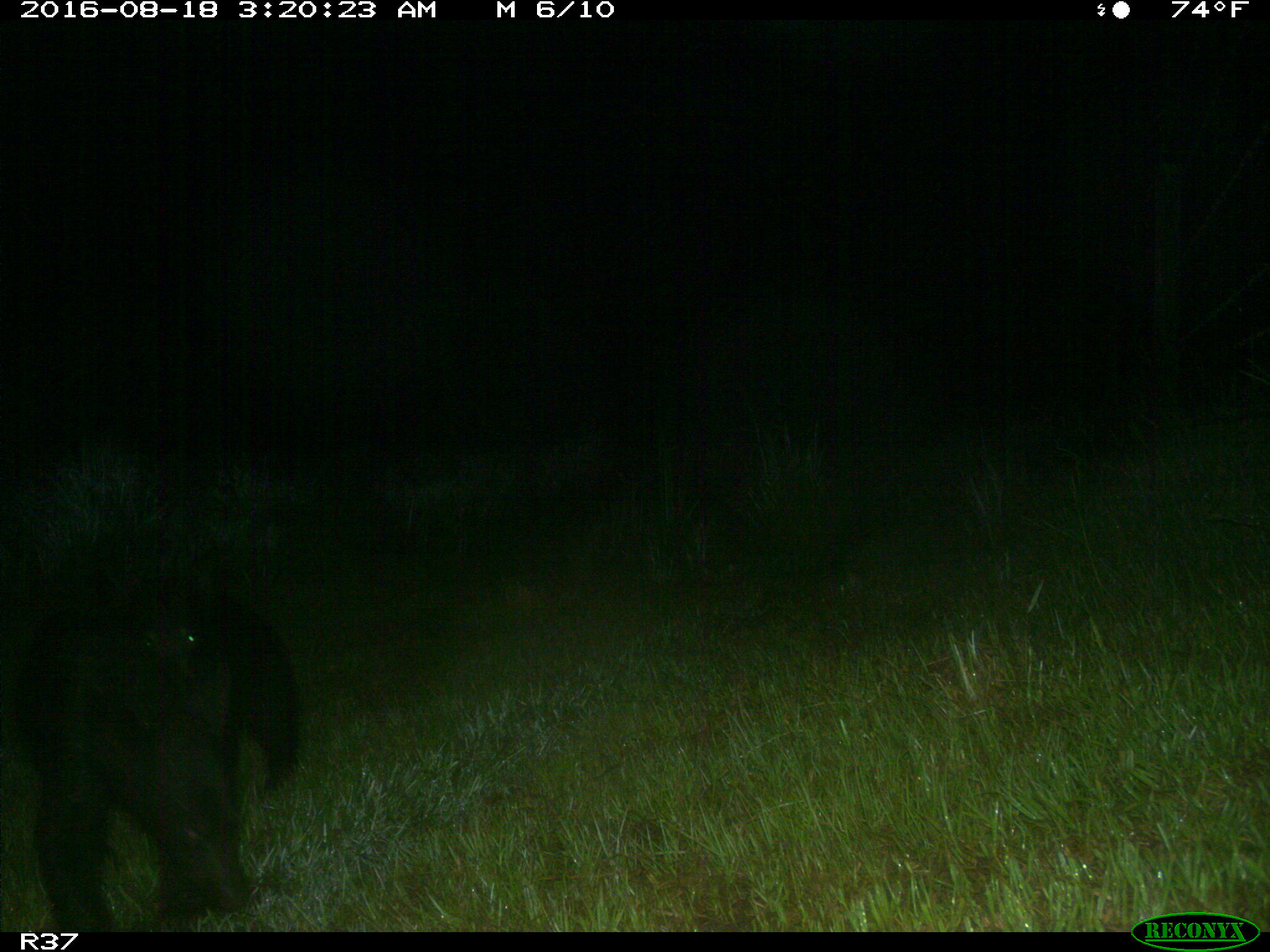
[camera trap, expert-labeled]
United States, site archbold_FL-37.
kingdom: Animalia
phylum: Chordata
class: Mammalia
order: Carnivora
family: Ursidae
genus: Ursus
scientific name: Ursus americanus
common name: american black bear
Ursus americanus (american black bear).